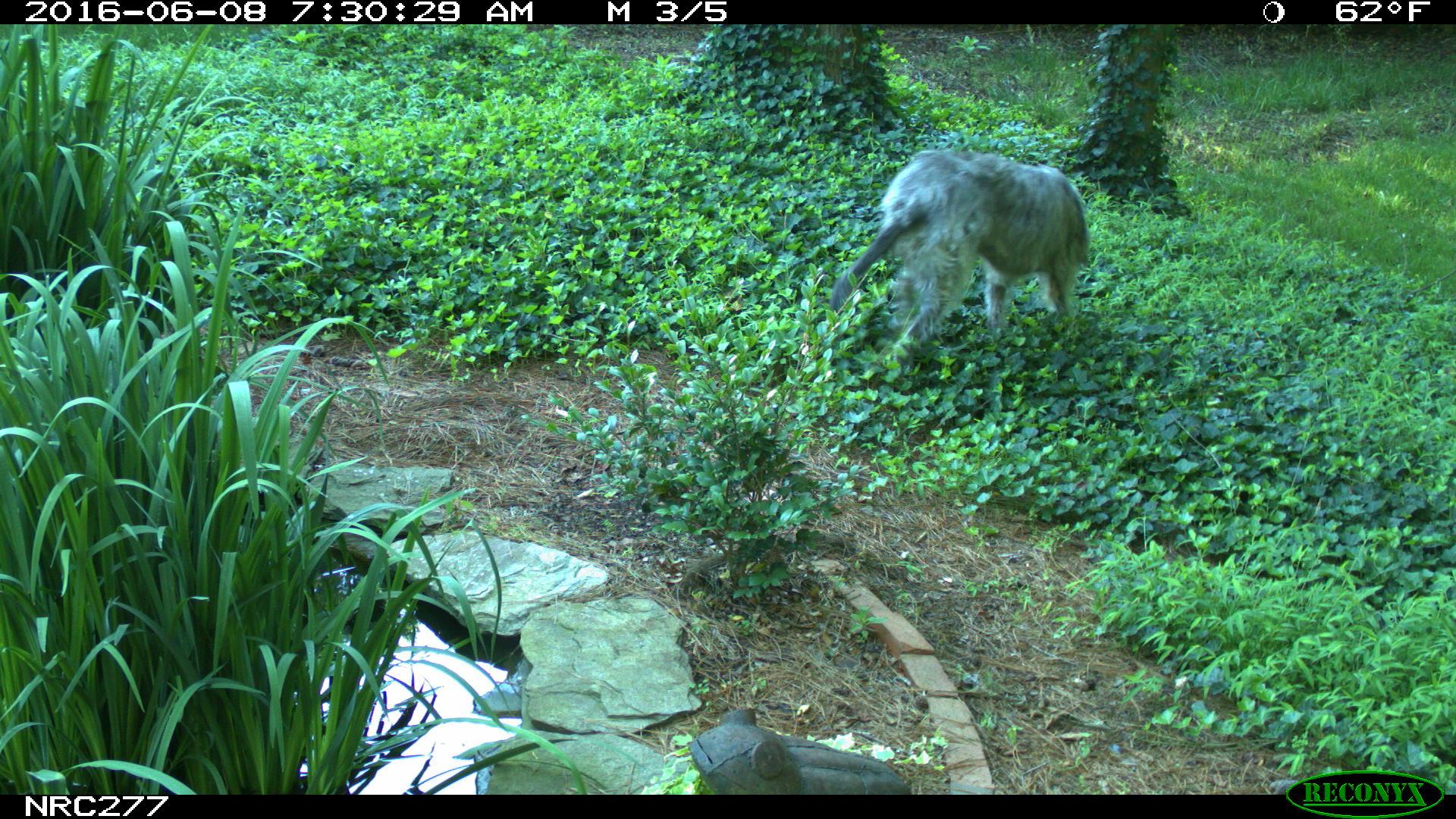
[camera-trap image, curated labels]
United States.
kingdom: Animalia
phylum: Chordata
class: Mammalia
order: Carnivora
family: Canidae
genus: Canis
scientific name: Canis familiaris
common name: domestic dog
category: Dog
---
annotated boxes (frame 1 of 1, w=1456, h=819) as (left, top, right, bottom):
Dog: (816, 142, 1093, 374)